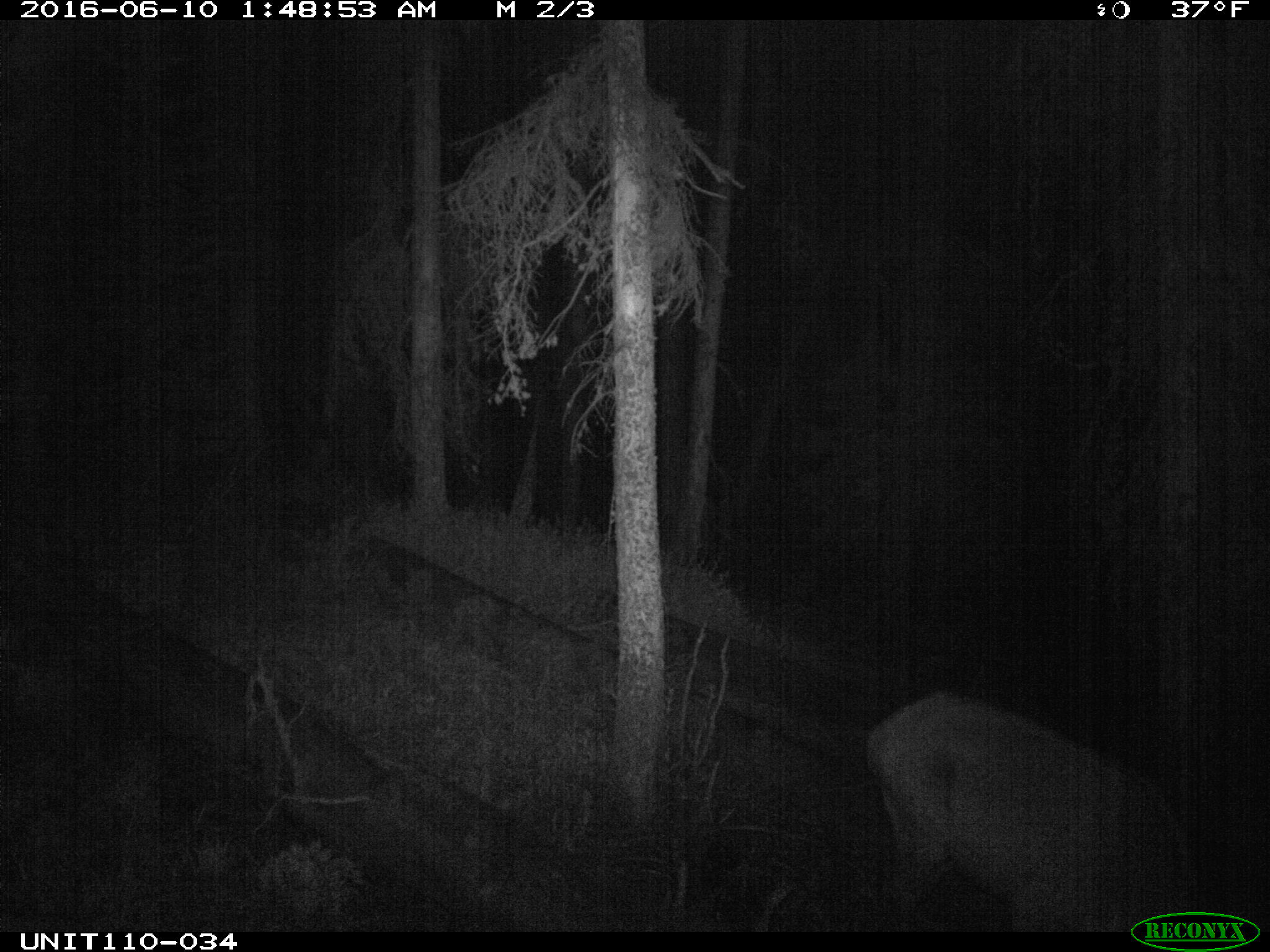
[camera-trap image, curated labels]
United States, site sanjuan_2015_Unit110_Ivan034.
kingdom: Animalia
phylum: Chordata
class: Mammalia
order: Artiodactyla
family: Cervidae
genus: Cervus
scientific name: Cervus elaphus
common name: red deer